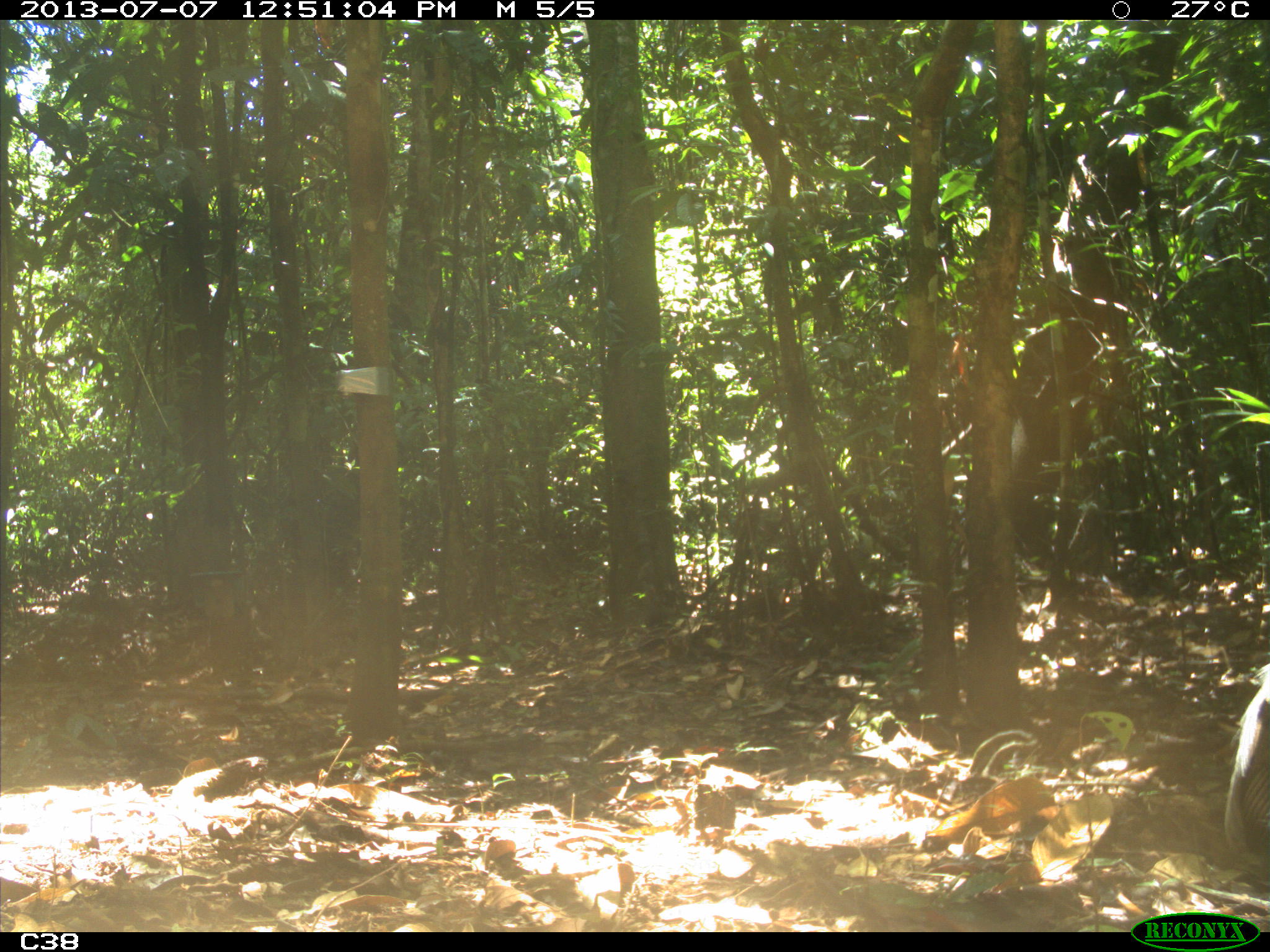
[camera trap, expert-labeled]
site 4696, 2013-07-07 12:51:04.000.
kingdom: Animalia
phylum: Chordata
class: Aves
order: Gruiformes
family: Psophiidae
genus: Psophia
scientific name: Psophia crepitans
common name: gray-winged trumpeter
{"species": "Psophia crepitans (gray-winged trumpeter)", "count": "1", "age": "adult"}